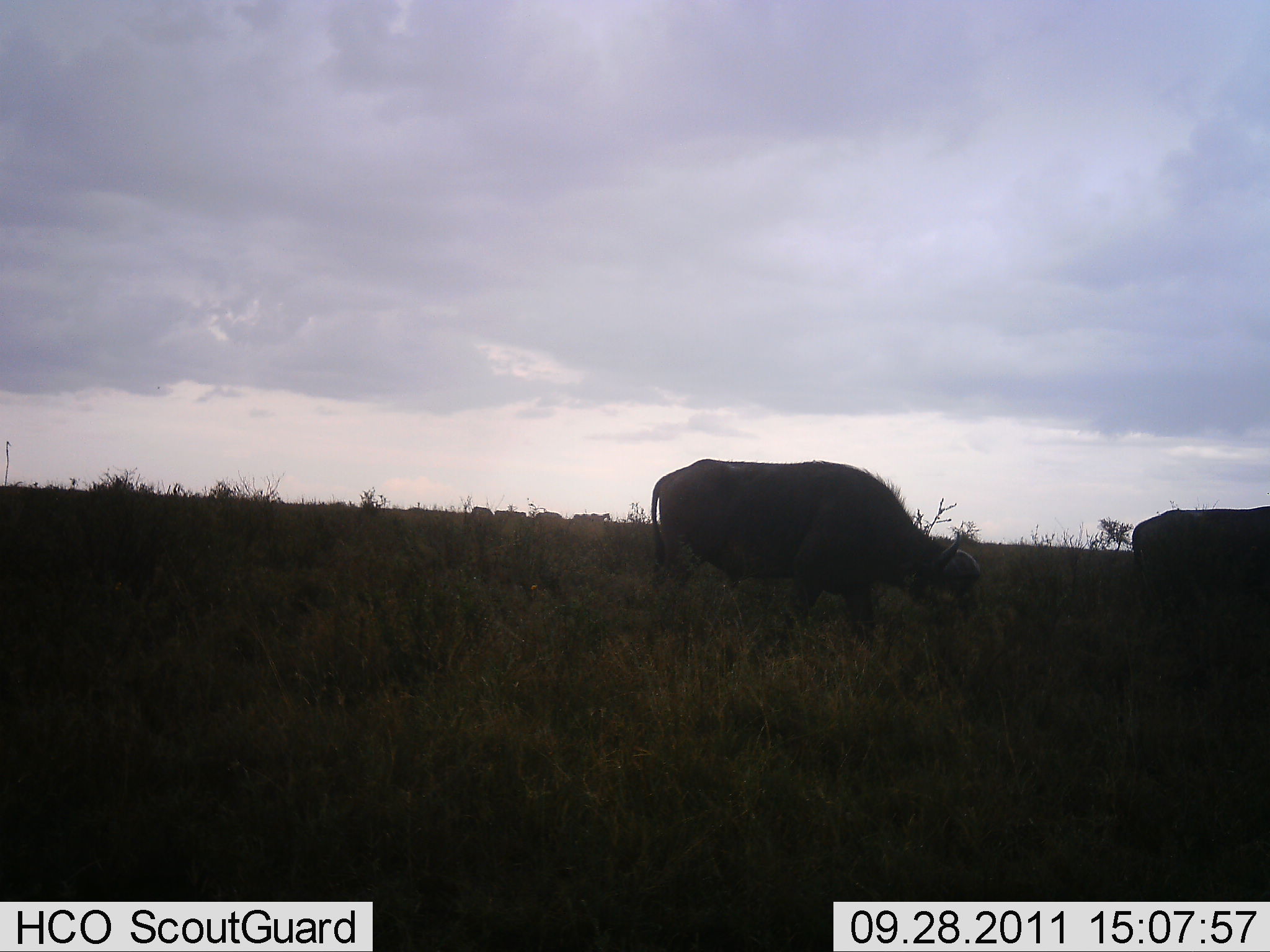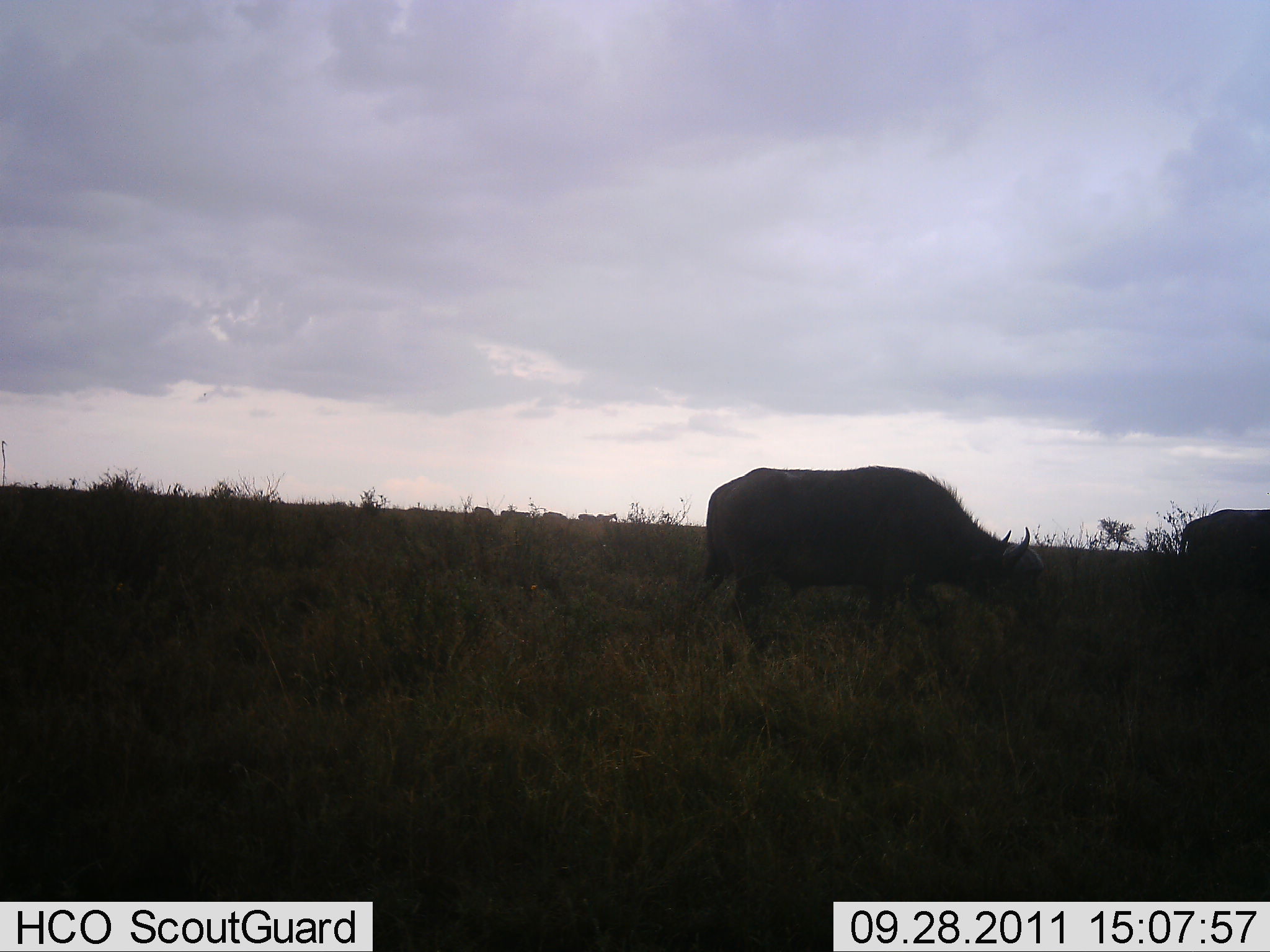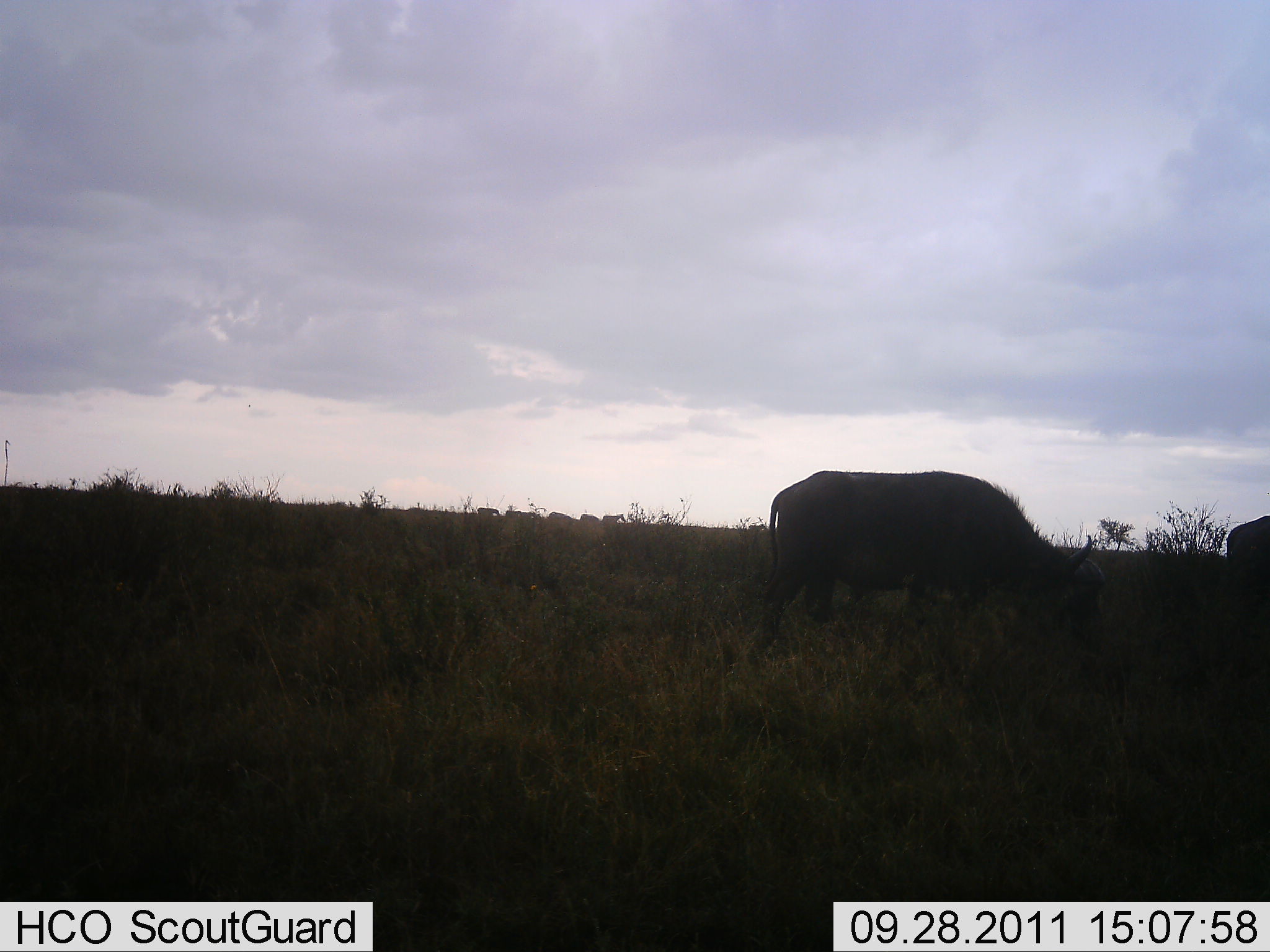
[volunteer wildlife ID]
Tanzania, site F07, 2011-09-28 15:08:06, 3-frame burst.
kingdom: Animalia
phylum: Chordata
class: Mammalia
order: Artiodactyla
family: Bovidae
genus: Syncerus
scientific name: Syncerus caffer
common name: cape buffalo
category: buffalo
Buffalo (cape buffalo) (Syncerus caffer), count 2. Behavior (volunteer vote fractions): standing 0%, resting 0%, moving 69%, interacting 0%. Young present (vote fraction): 0%. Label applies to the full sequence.